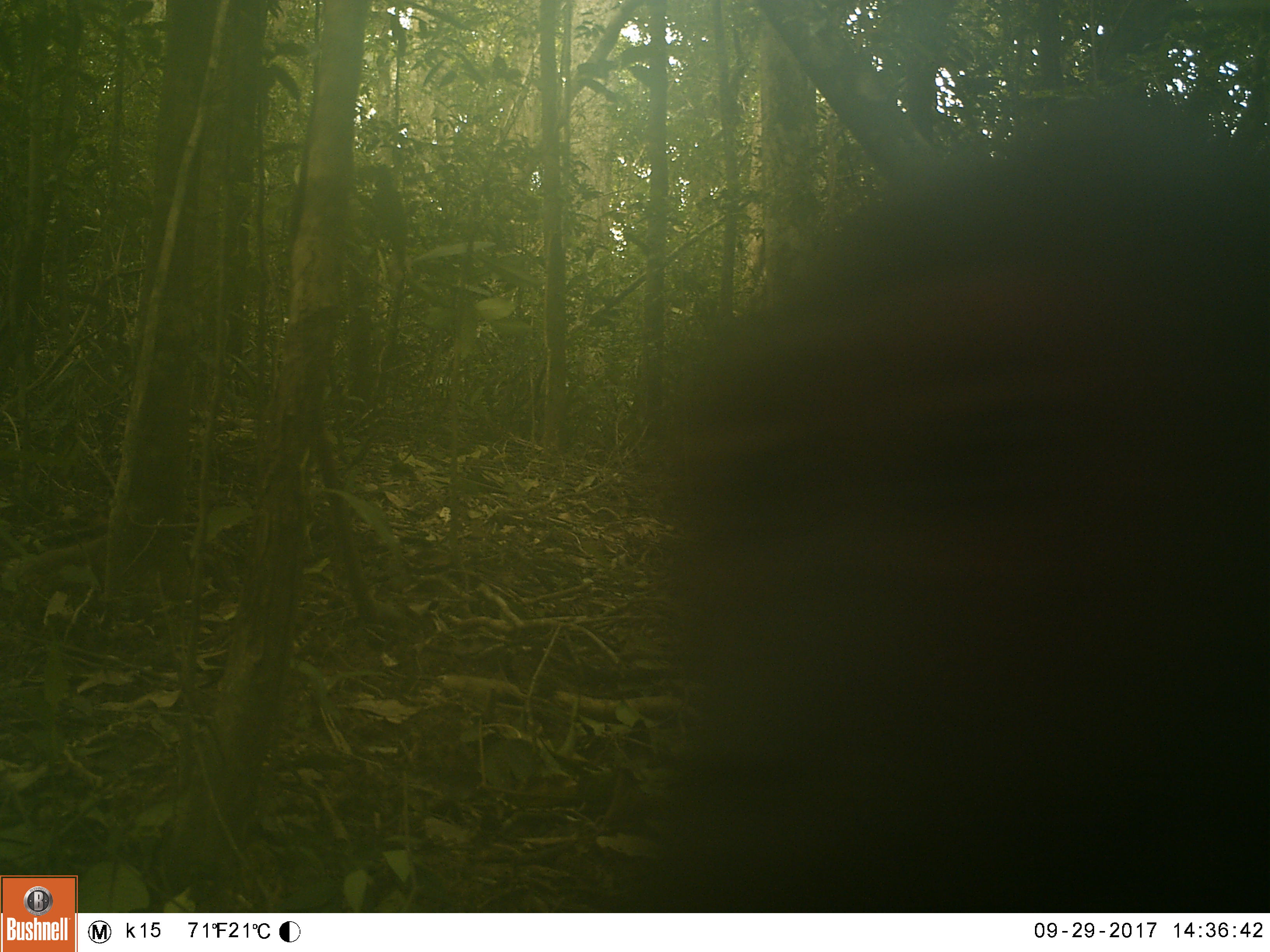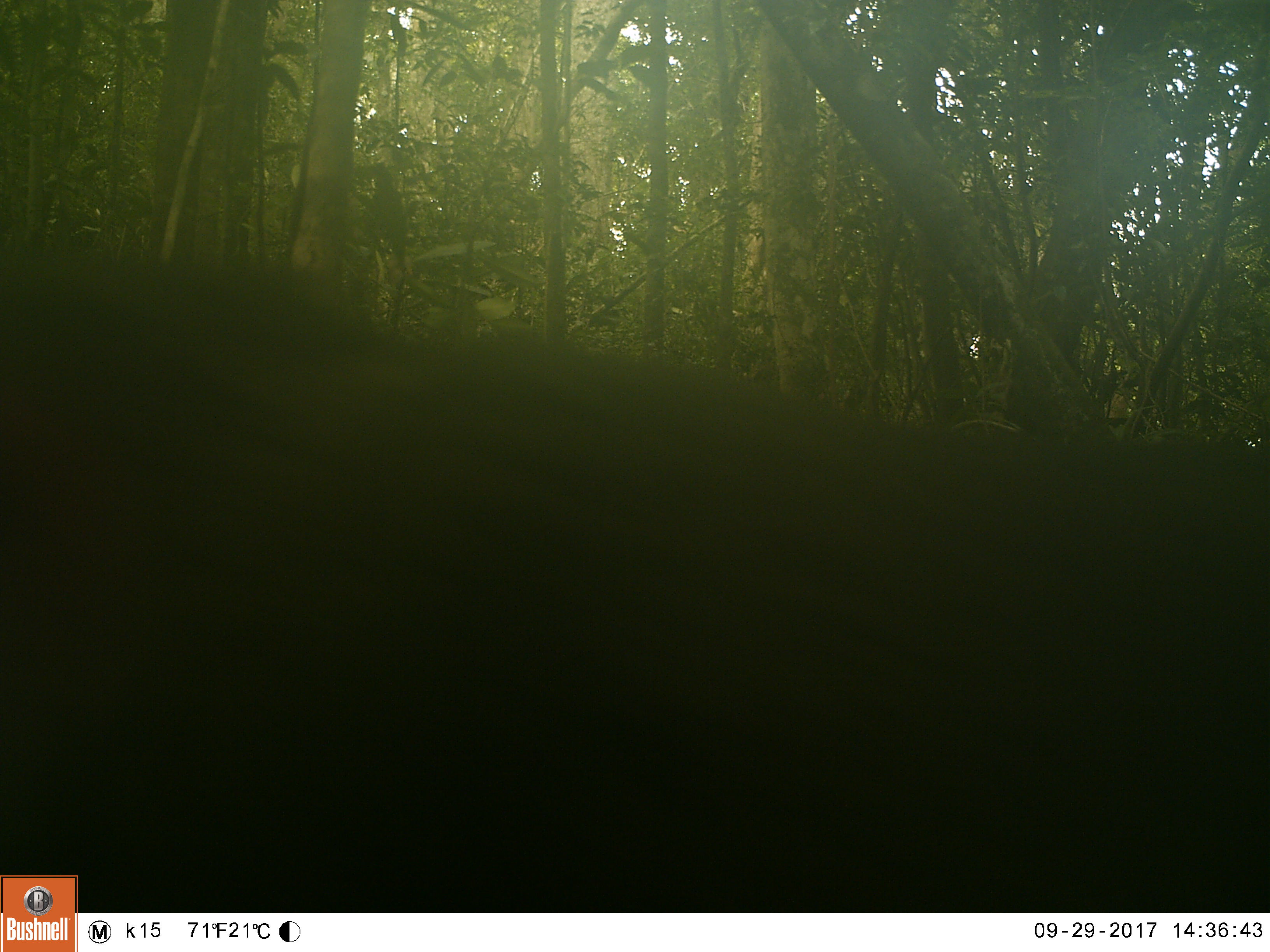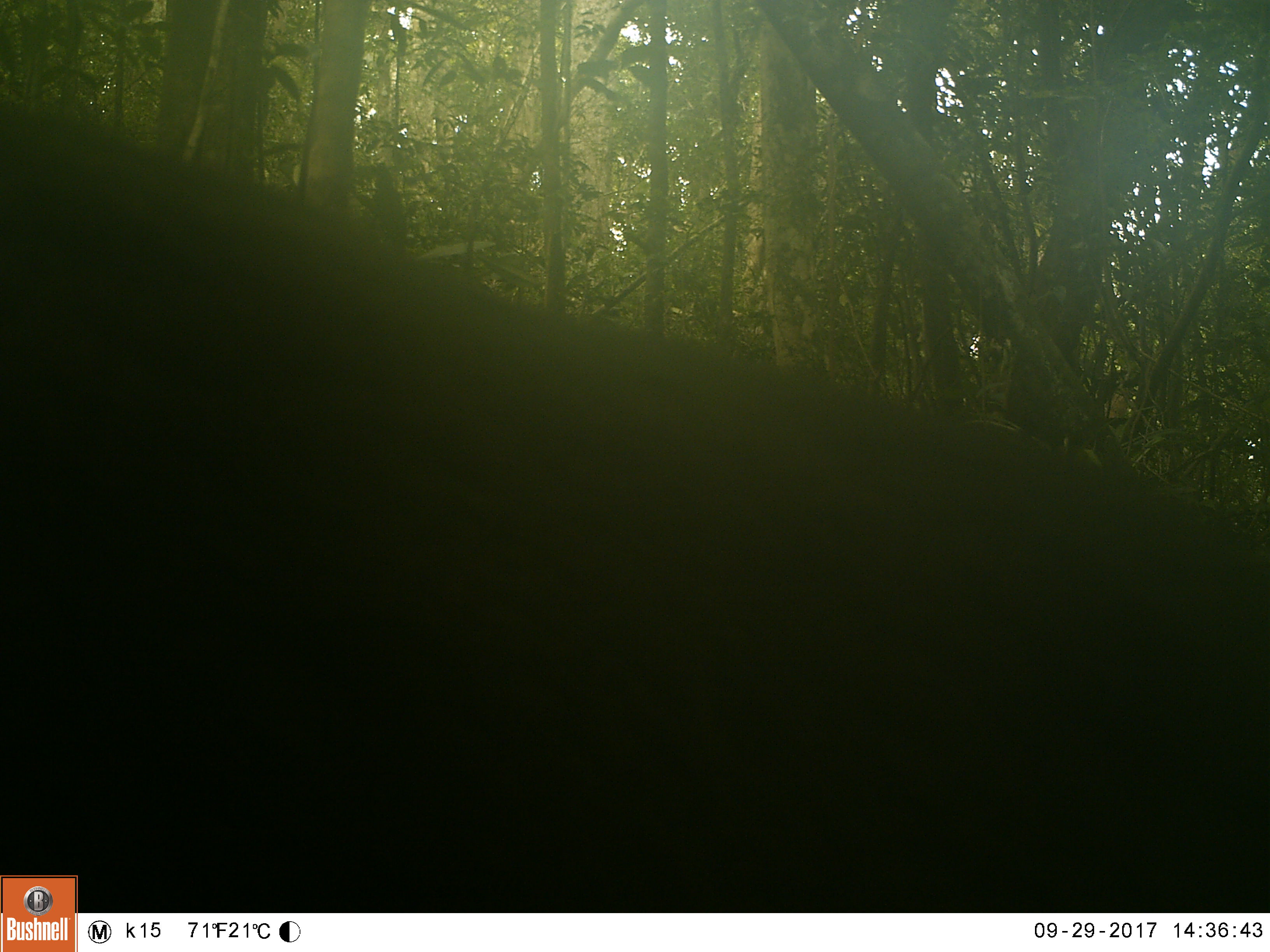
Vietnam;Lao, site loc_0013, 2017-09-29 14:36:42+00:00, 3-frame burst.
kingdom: Animalia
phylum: Chordata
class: Mammalia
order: Primates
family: Cercopithecidae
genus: Macaca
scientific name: Macaca arctoides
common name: stump-tailed macaque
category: stump tailed macaque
Stump tailed macaque (stump-tailed macaque) (Macaca arctoides). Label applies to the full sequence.